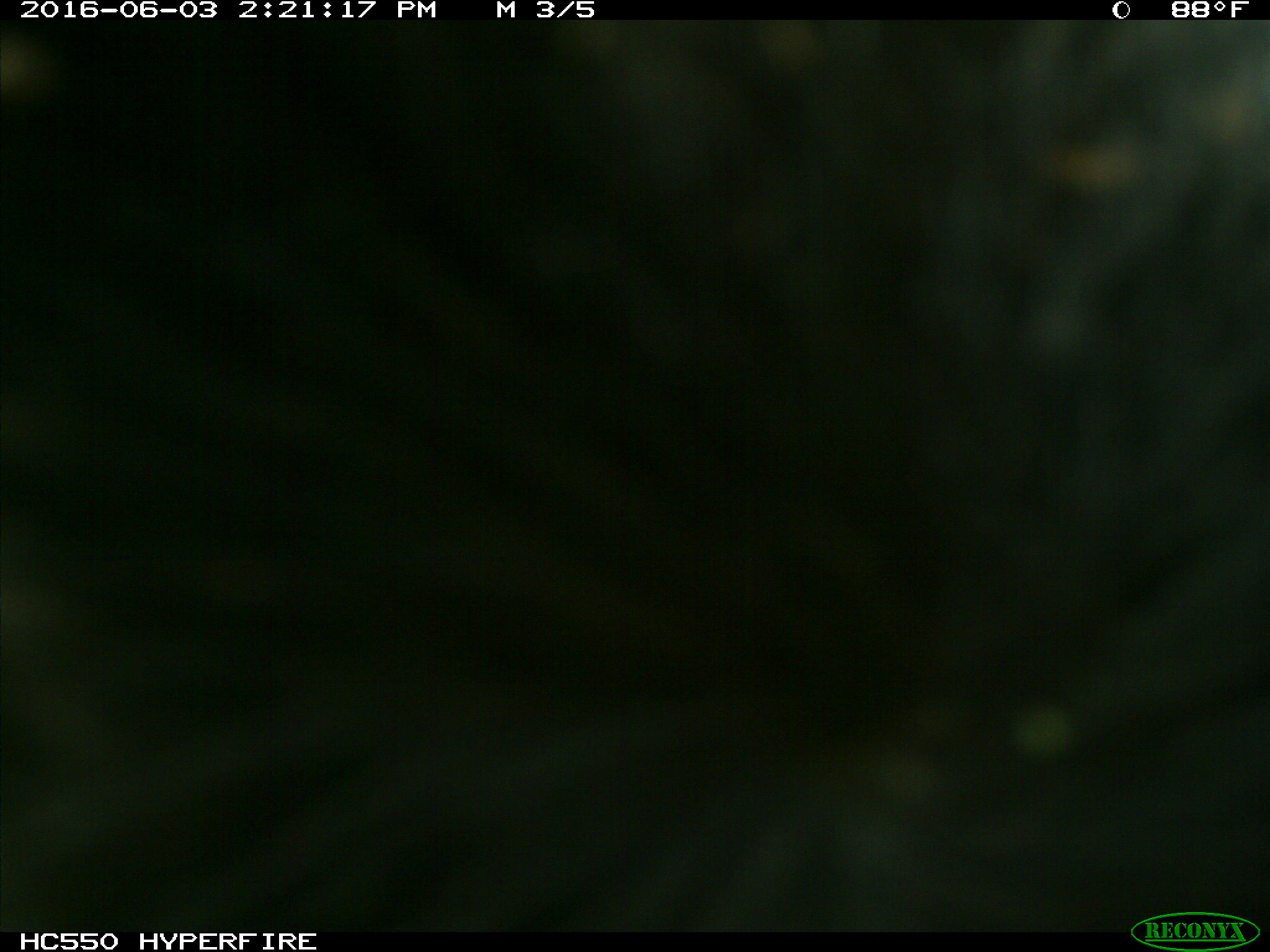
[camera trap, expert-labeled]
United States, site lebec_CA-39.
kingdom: Animalia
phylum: Chordata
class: Mammalia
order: Artiodactyla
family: Bovidae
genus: Bos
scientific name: Bos taurus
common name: domestic cow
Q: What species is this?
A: Bos taurus (domestic cow).